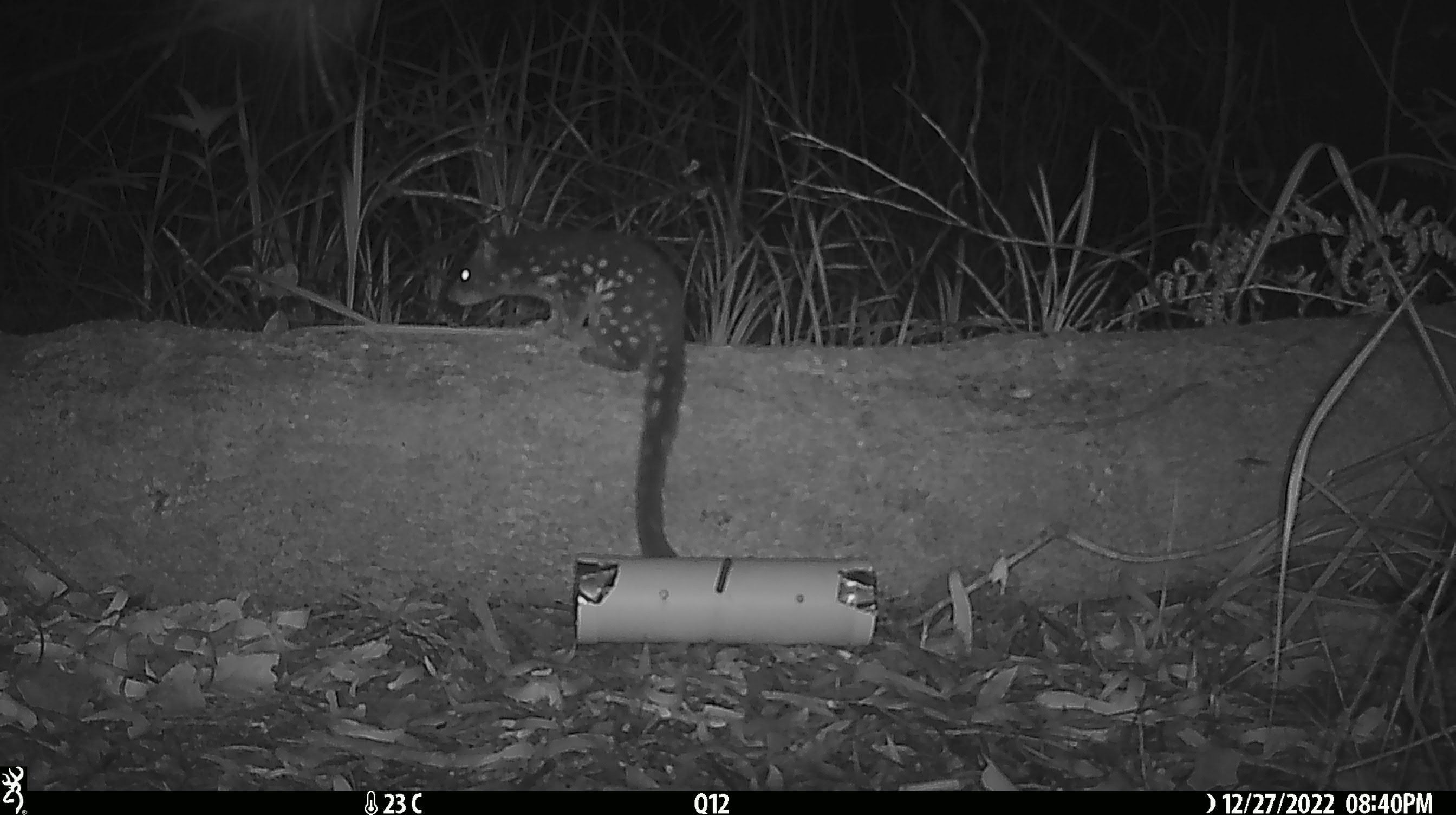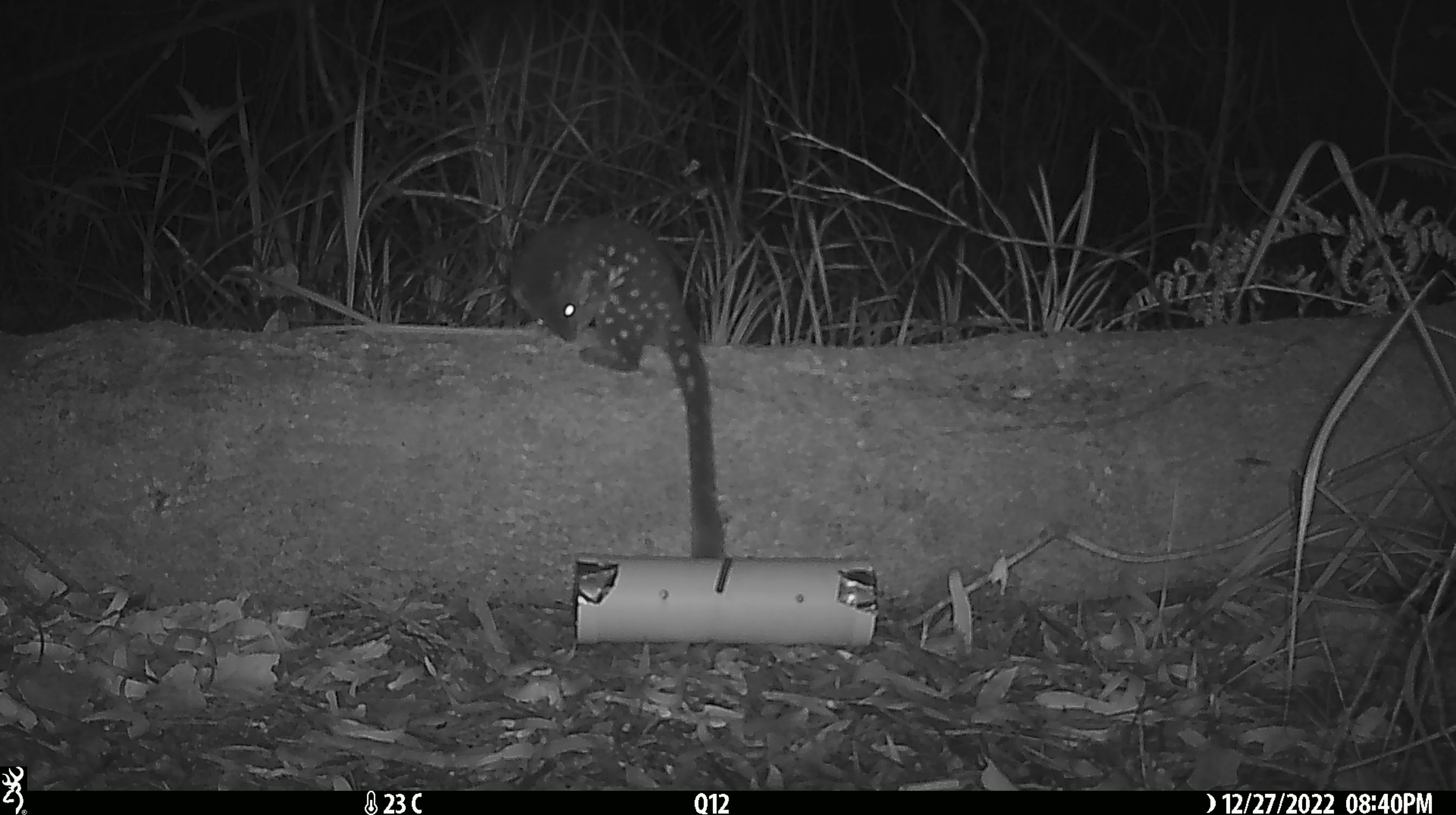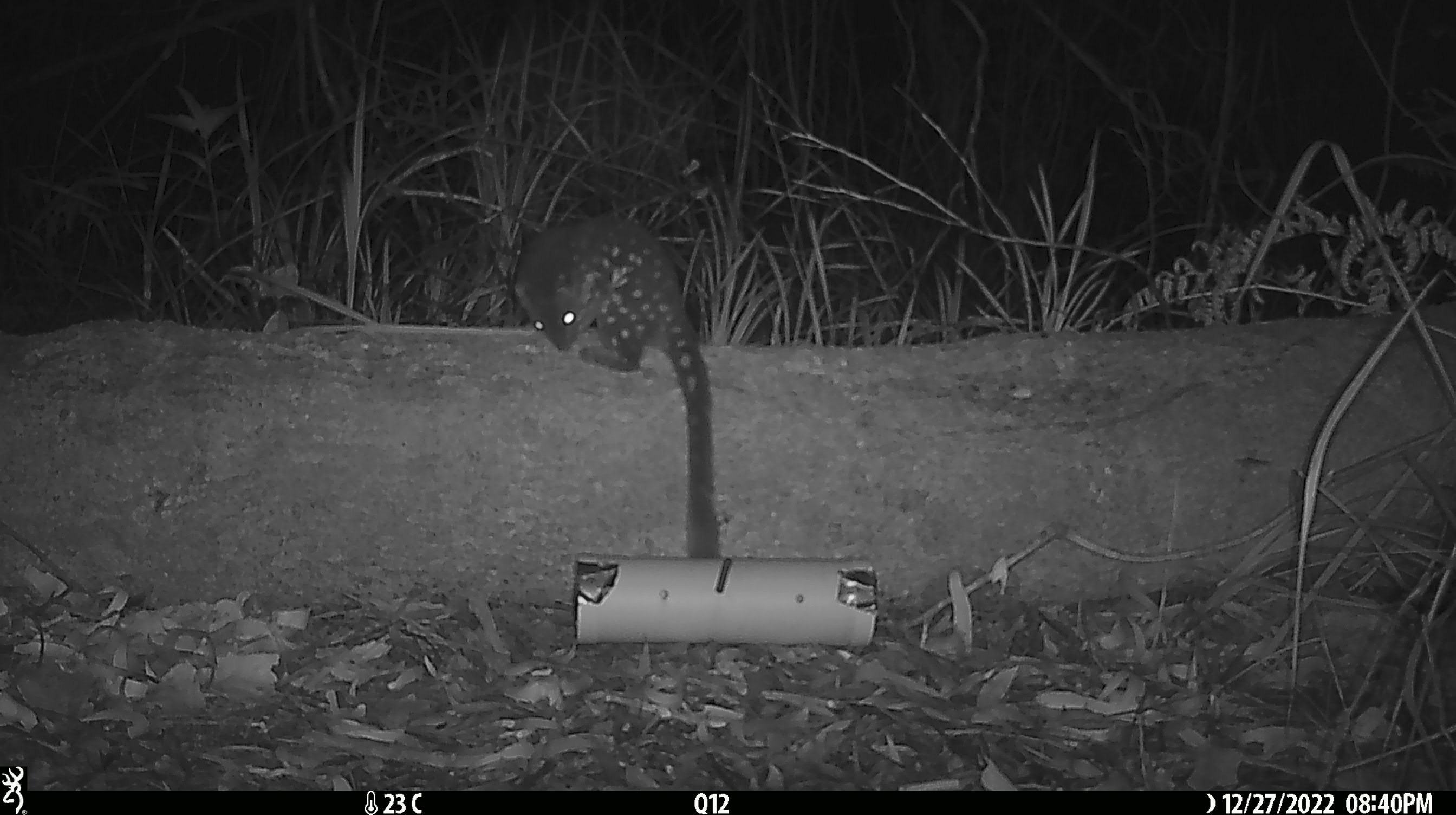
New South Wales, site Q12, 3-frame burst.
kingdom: Animalia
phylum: Chordata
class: Mammalia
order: Dasyuromorphia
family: Dasyuridae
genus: Dasyurus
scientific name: Dasyurus maculatus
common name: spotted-tailed quoll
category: quoll